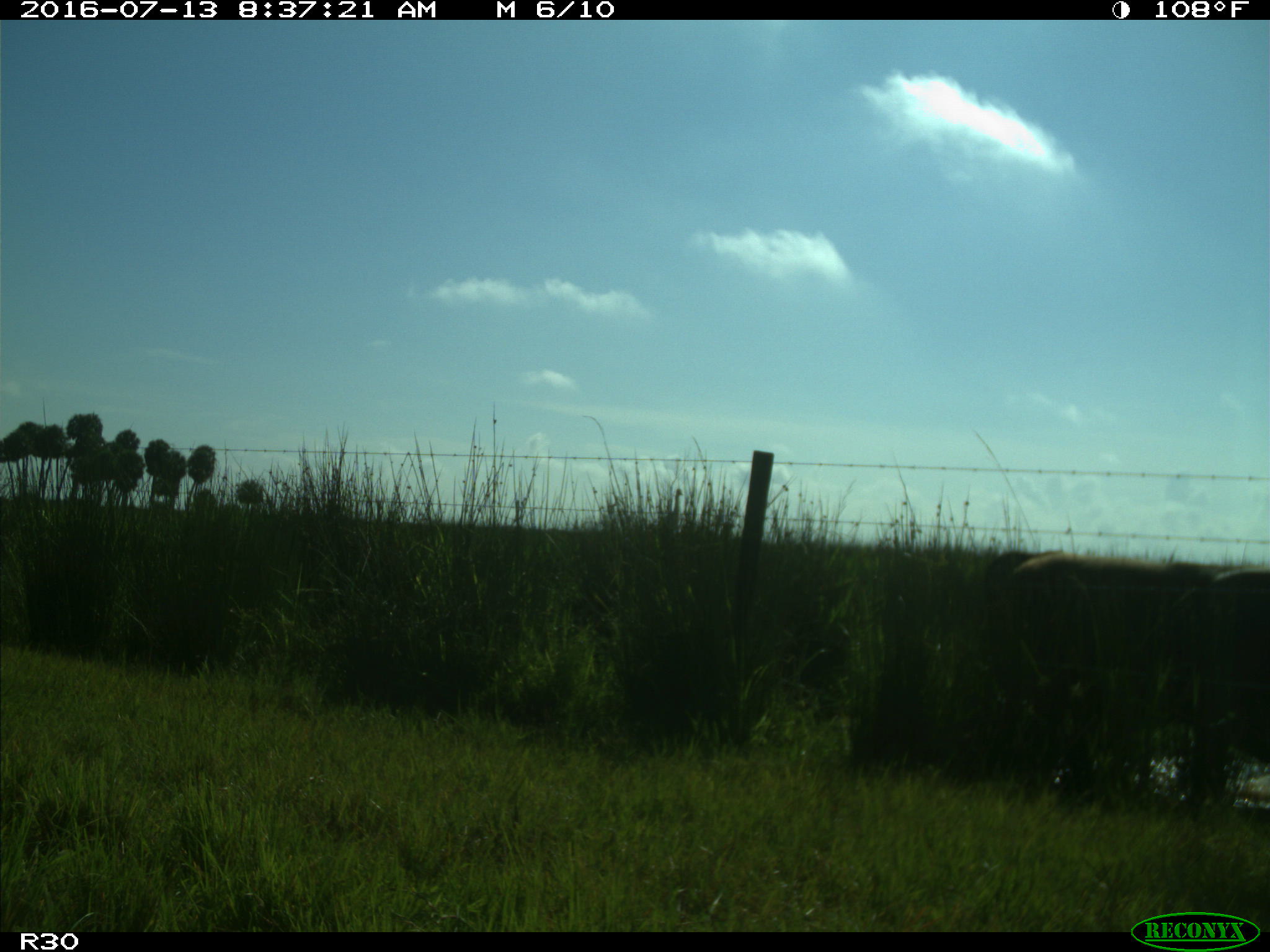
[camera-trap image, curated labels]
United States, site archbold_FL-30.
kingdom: Animalia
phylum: Chordata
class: Mammalia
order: Artiodactyla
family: Bovidae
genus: Bos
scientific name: Bos taurus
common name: domestic cow